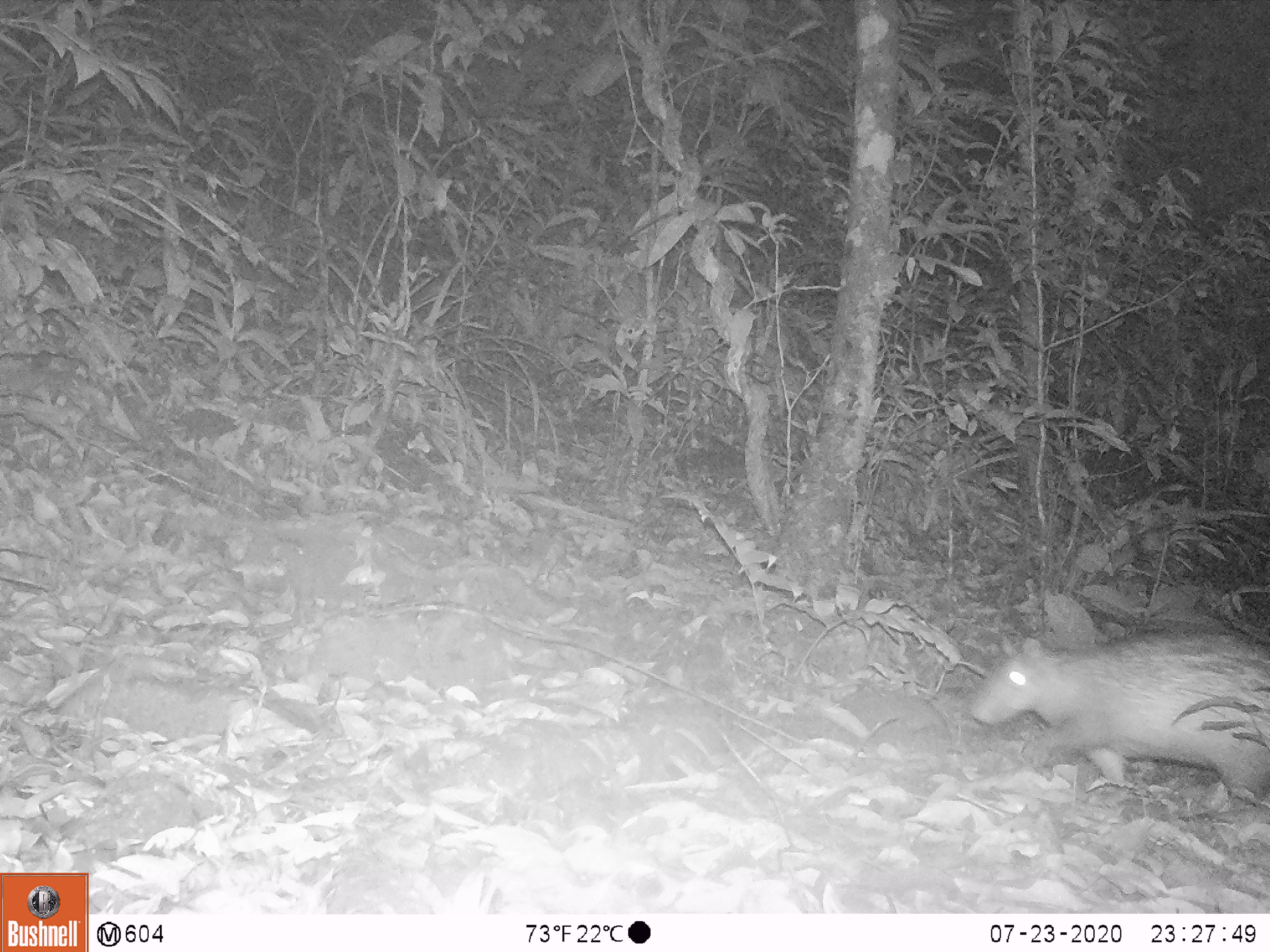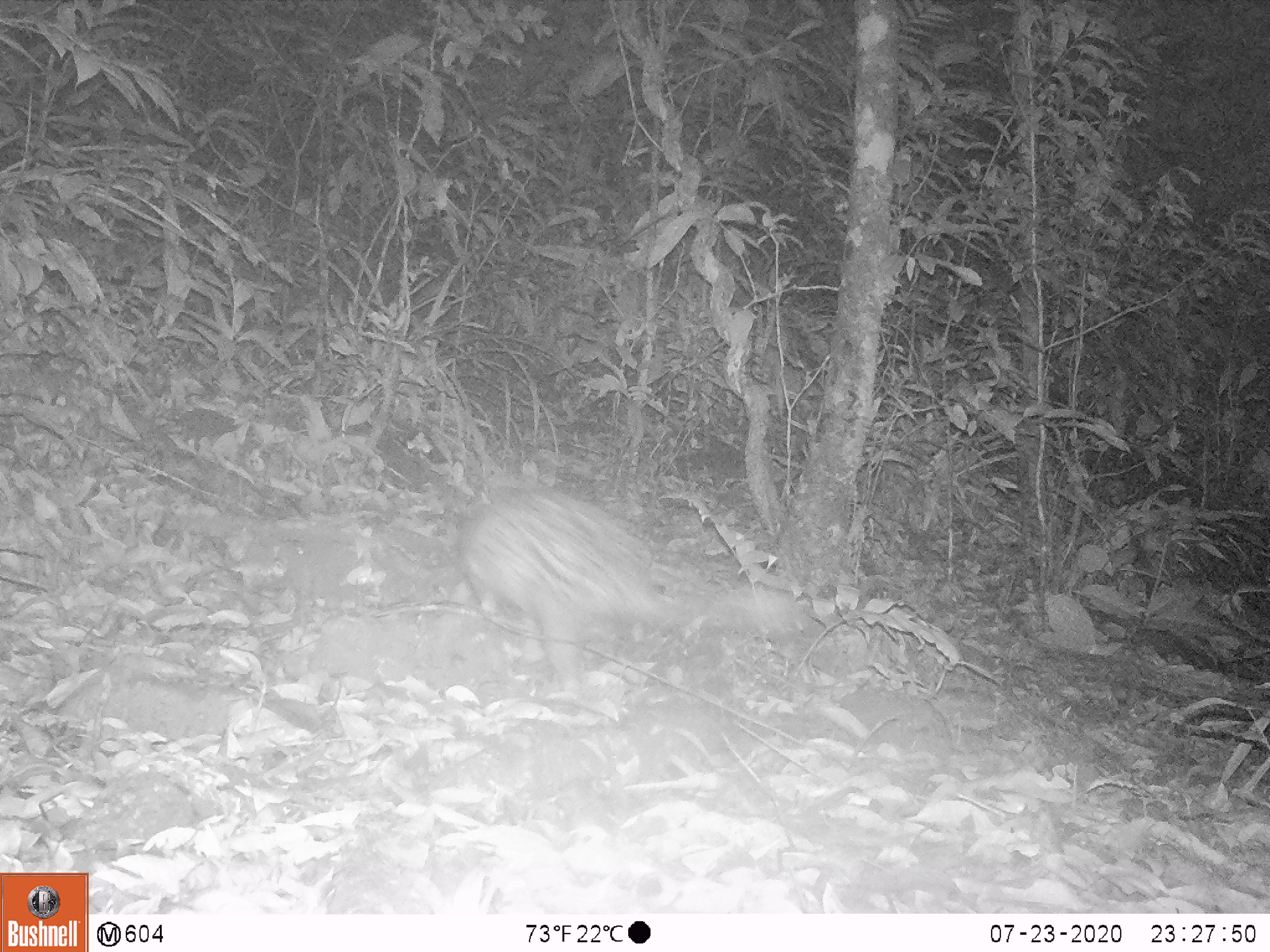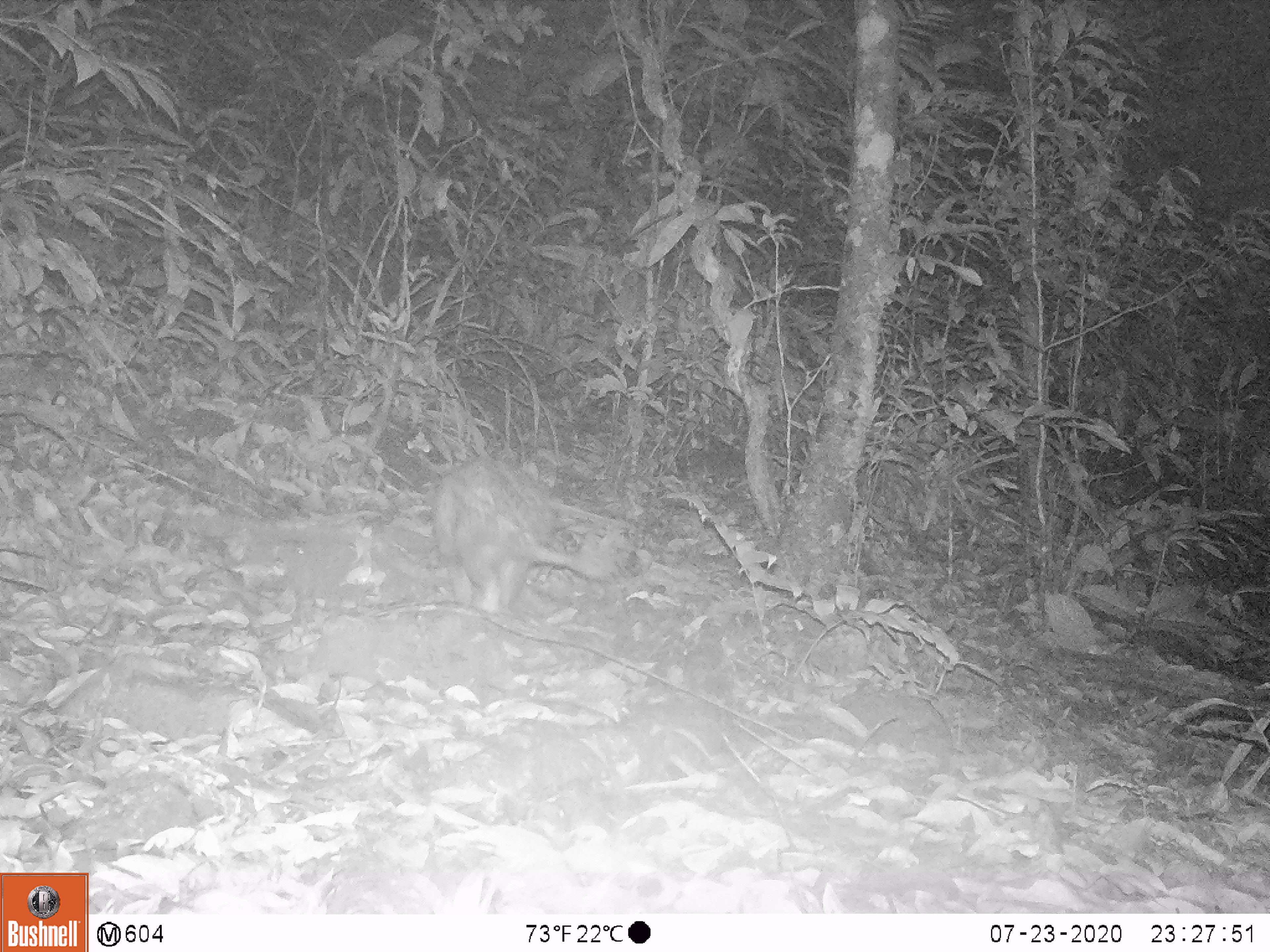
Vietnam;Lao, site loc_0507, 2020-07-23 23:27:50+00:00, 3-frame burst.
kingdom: Animalia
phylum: Chordata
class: Mammalia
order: Rodentia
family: Hystricidae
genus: Atherurus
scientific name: Atherurus macrourus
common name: asiatic brush-tailed porcupine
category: asiatic brush tailed porcupine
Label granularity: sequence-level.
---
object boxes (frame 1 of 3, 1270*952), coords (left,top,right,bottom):
asiatic brush tailed porcupine: (968,615,1270,804)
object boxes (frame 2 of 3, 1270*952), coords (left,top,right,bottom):
asiatic brush tailed porcupine: (460,473,701,694)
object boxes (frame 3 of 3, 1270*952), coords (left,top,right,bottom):
asiatic brush tailed porcupine: (433,457,603,615)